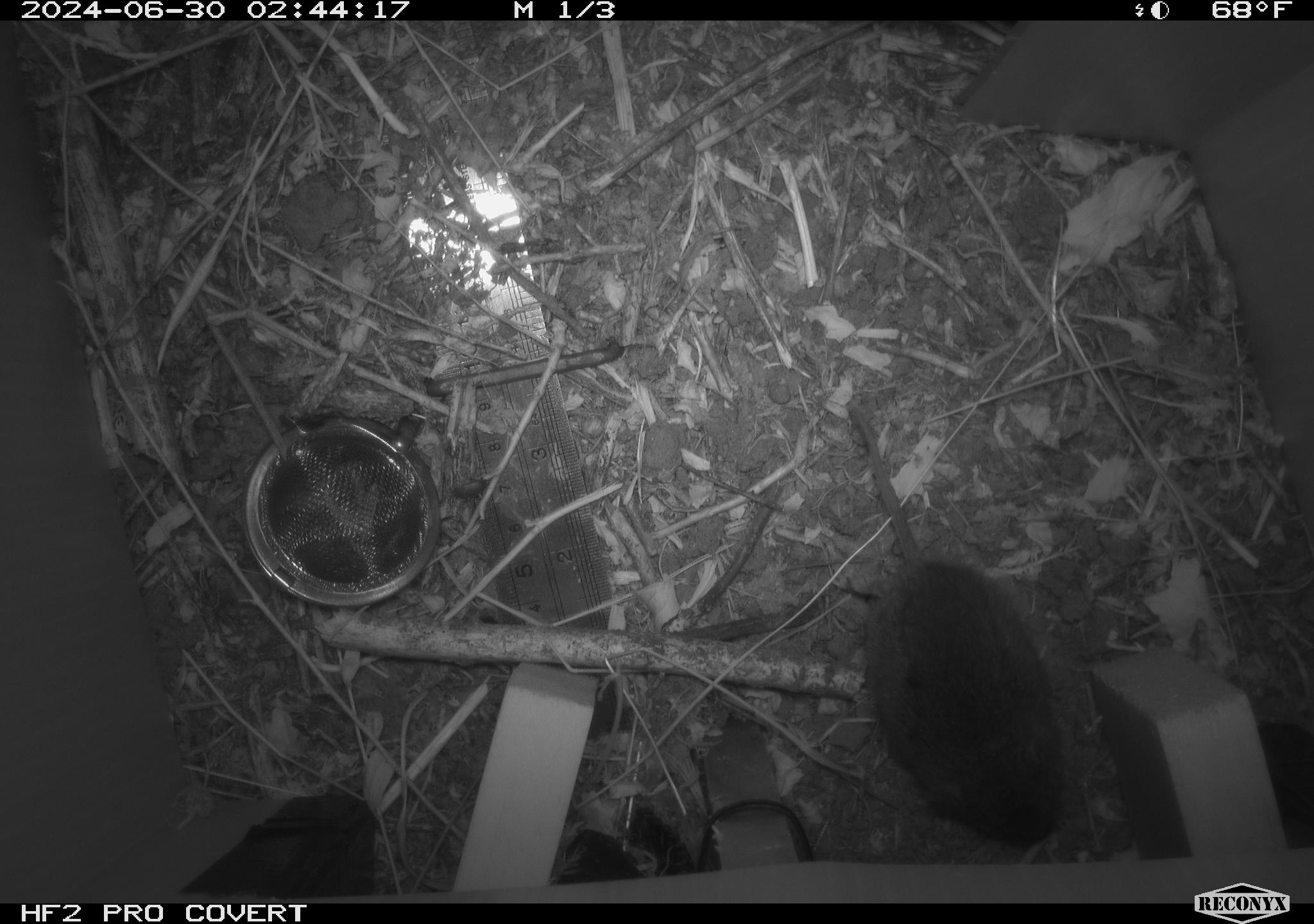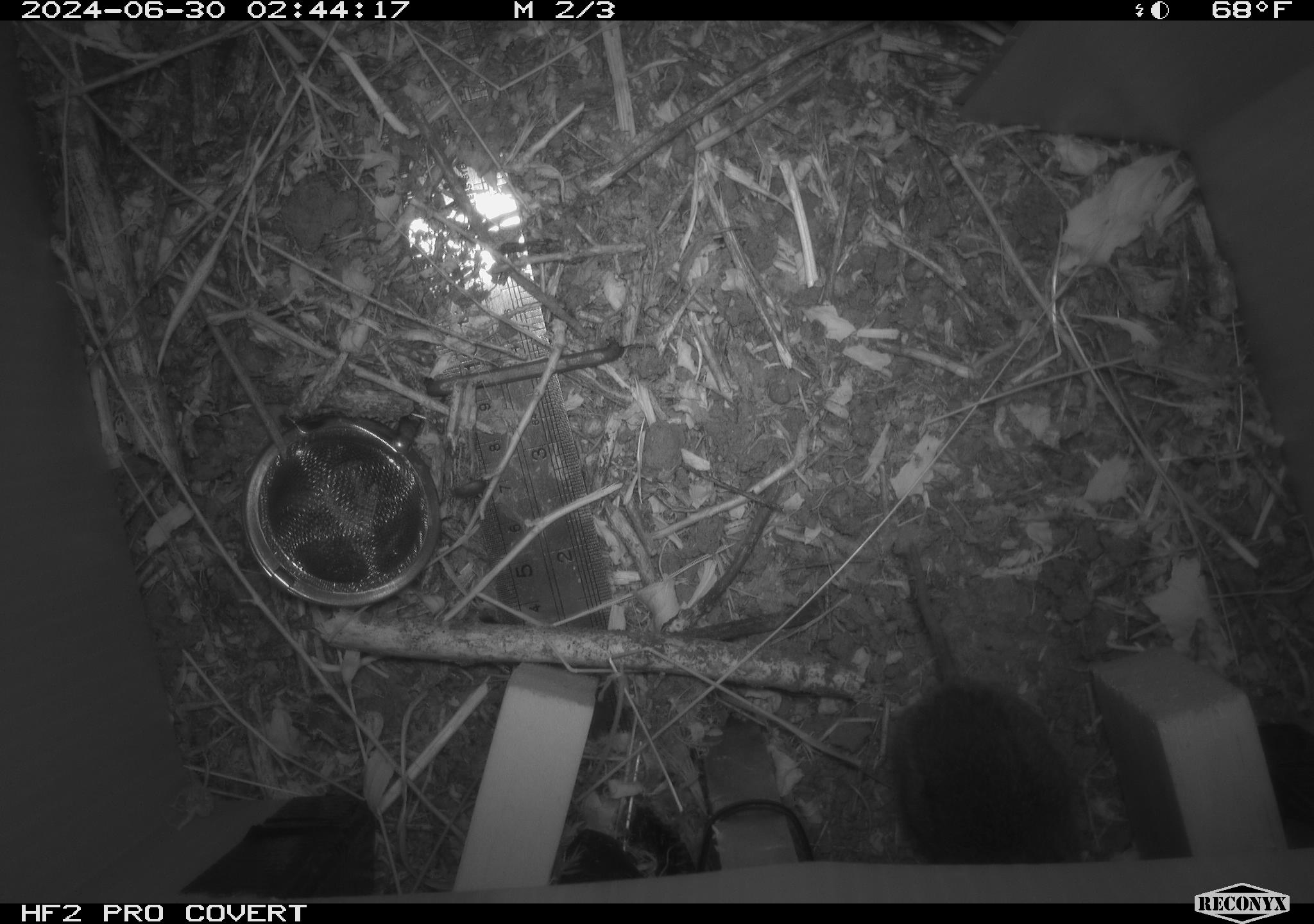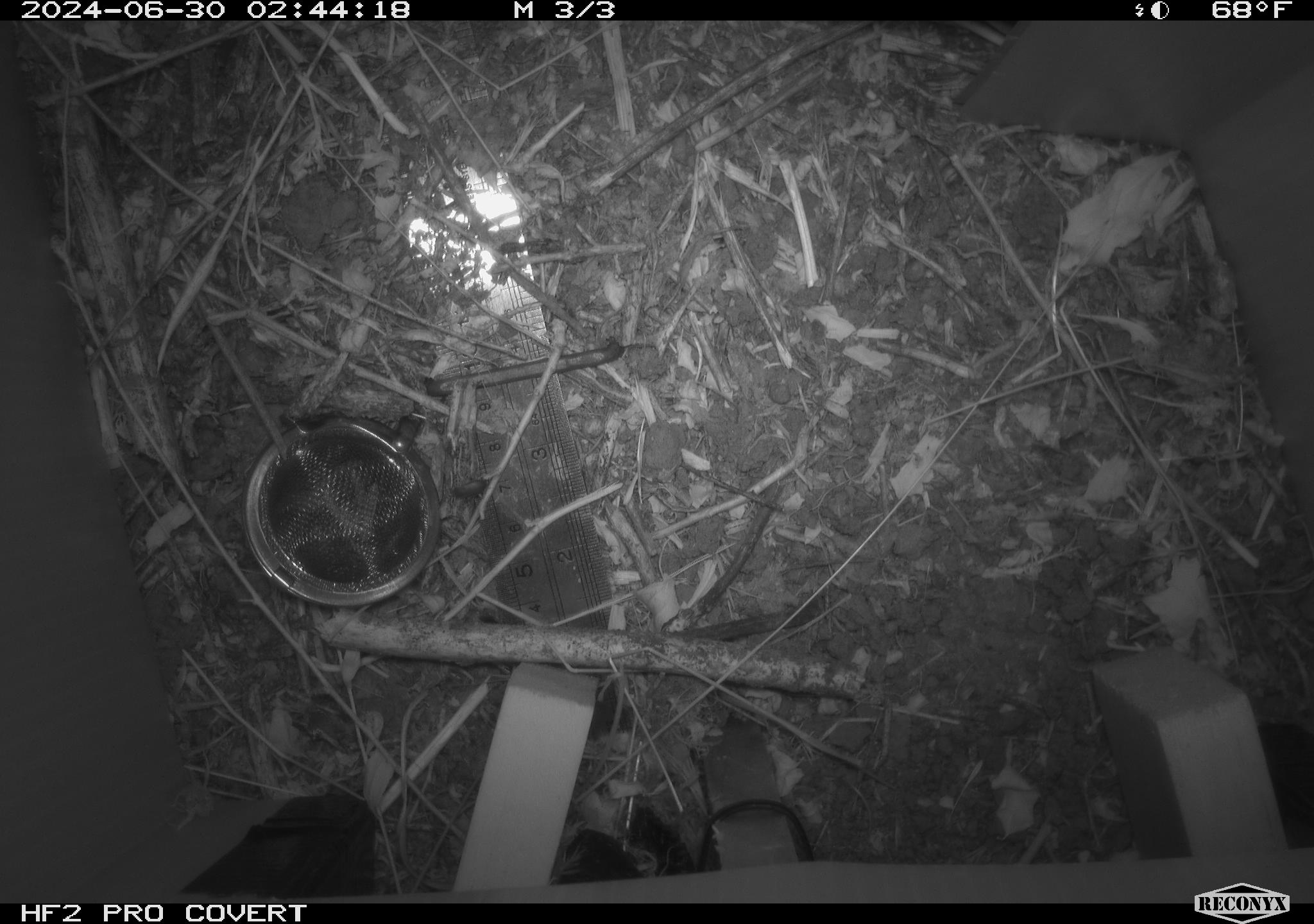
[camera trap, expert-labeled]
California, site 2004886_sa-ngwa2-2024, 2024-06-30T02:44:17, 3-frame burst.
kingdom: Animalia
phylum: Chordata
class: Mammalia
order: Rodentia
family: Cricetidae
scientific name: Arvicolinae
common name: voles, lemmings, and muskrats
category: arvicolinae subfamily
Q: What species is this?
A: Arvicolinae subfamily (voles, lemmings, and muskrats) (Arvicolinae).